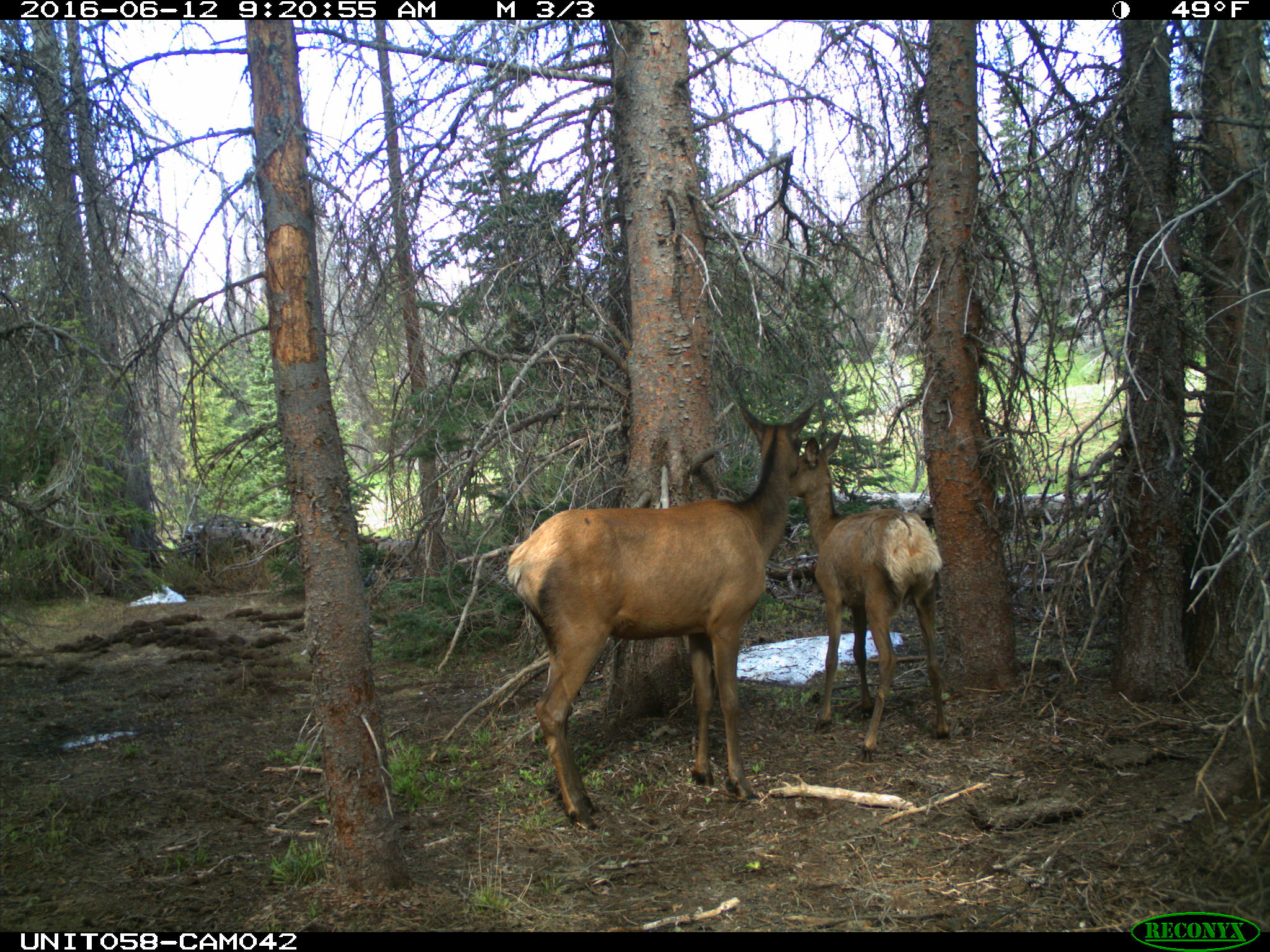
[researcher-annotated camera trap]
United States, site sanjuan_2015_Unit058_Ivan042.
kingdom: Animalia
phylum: Chordata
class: Mammalia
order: Artiodactyla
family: Cervidae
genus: Cervus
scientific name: Cervus elaphus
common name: red deer